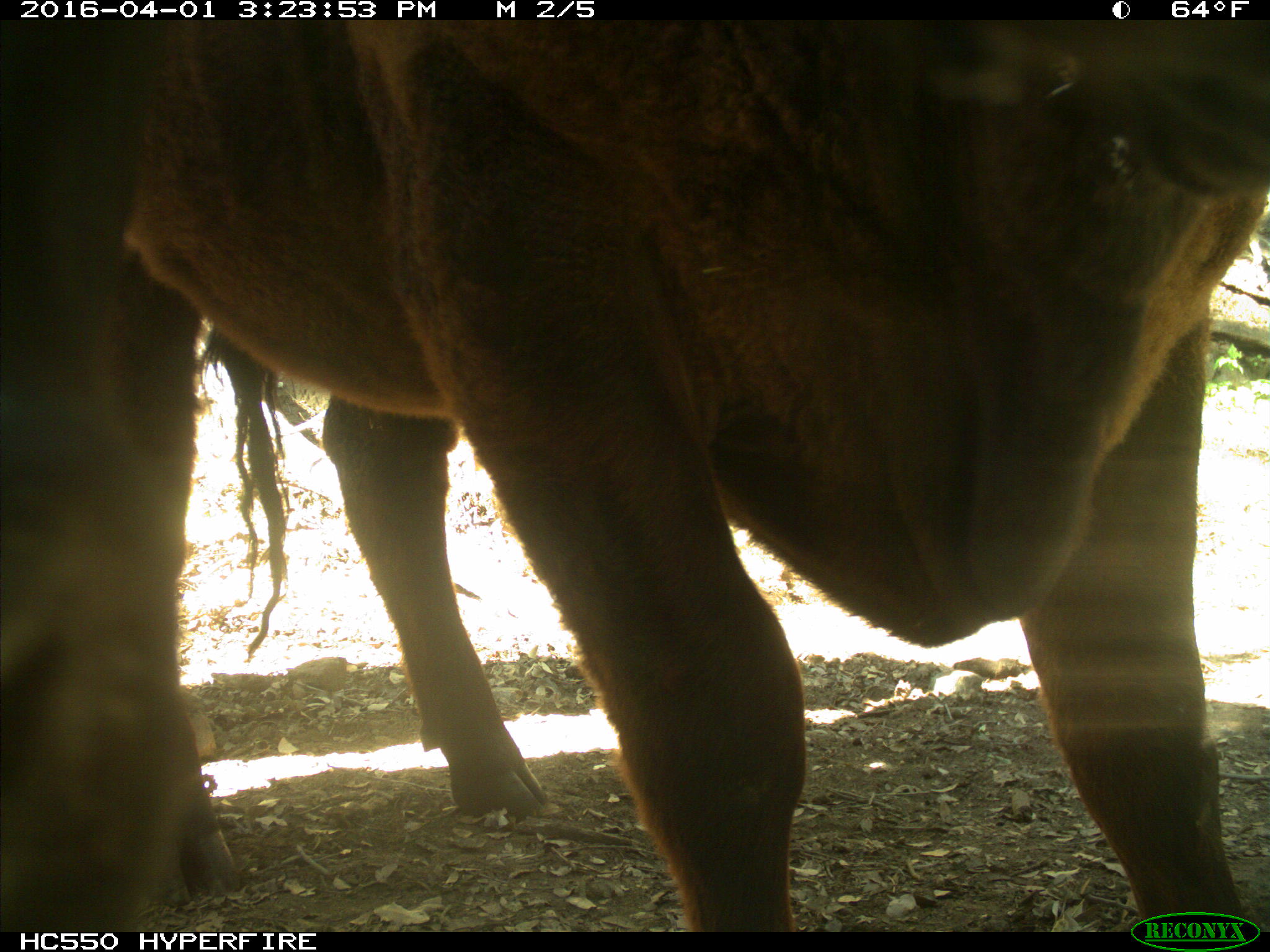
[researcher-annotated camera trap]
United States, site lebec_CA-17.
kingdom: Animalia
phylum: Chordata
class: Mammalia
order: Artiodactyla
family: Bovidae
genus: Bos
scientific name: Bos taurus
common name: domestic cow